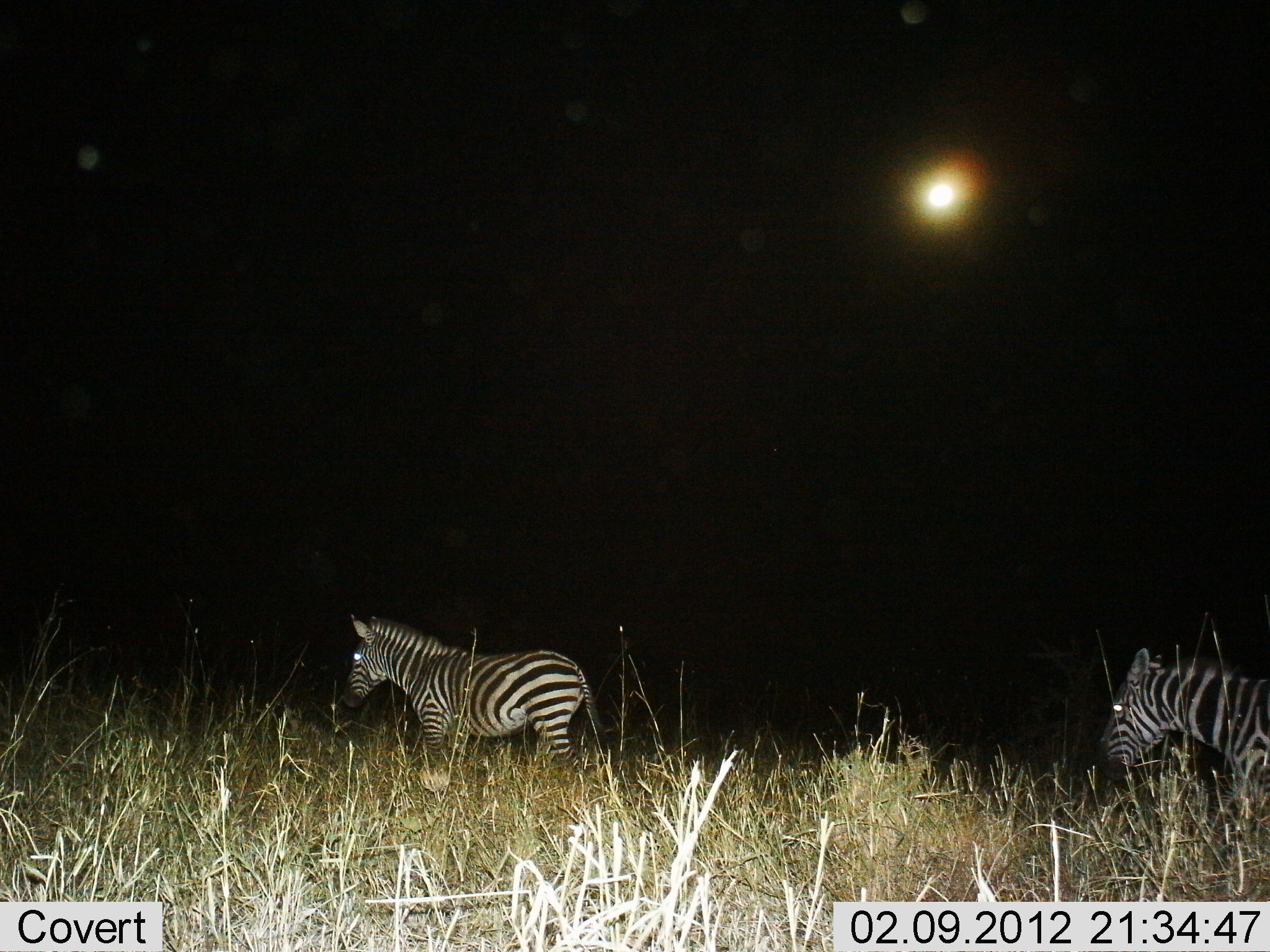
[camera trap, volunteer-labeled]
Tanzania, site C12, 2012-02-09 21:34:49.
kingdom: Animalia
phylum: Chordata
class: Mammalia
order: Perissodactyla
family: Equidae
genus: Equus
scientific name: Equus quagga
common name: plains zebra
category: zebra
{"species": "zebra (plains zebra) (Equus quagga)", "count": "2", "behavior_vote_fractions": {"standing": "53%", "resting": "0%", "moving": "47%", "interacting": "0%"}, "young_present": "0%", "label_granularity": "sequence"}